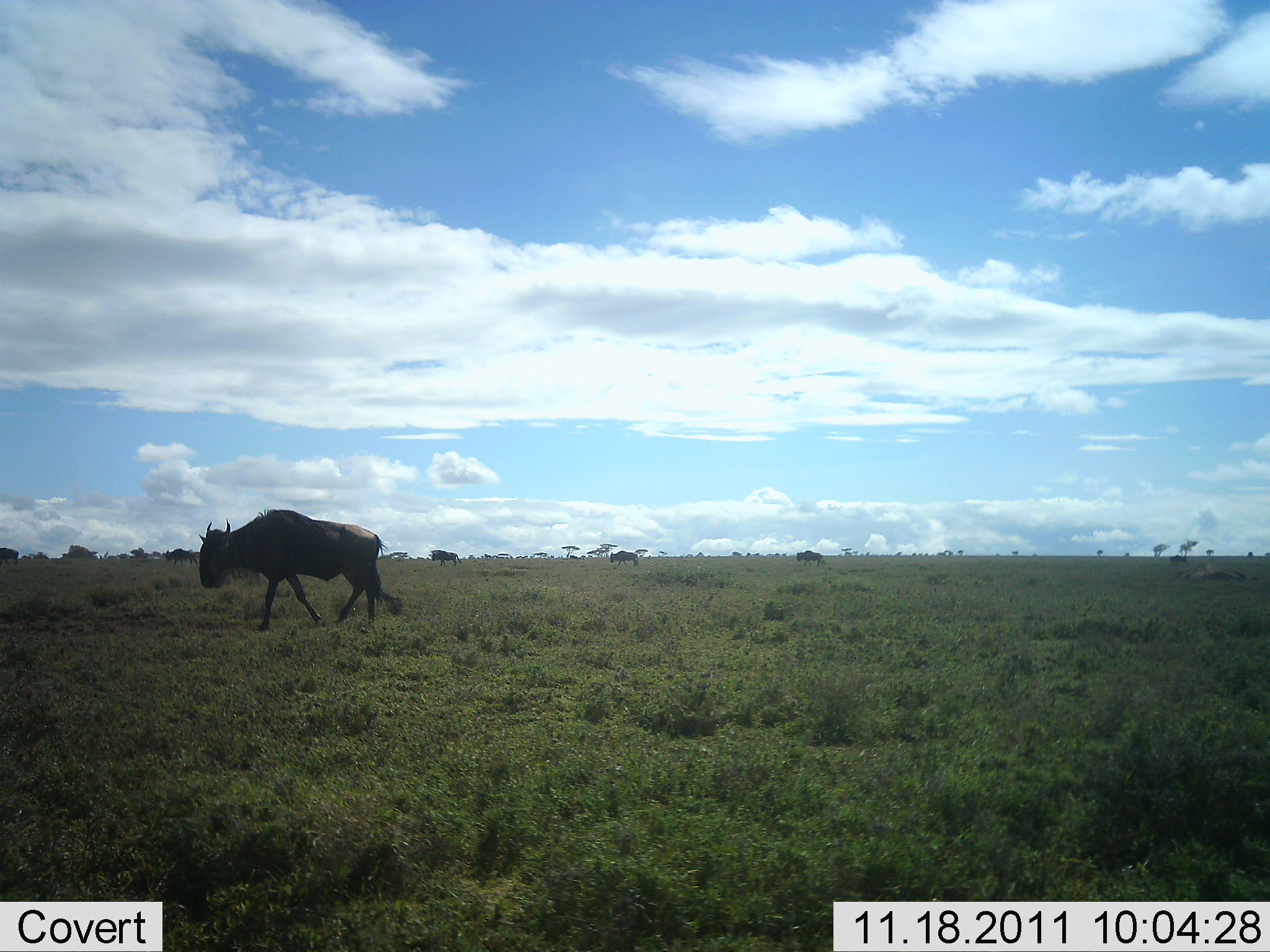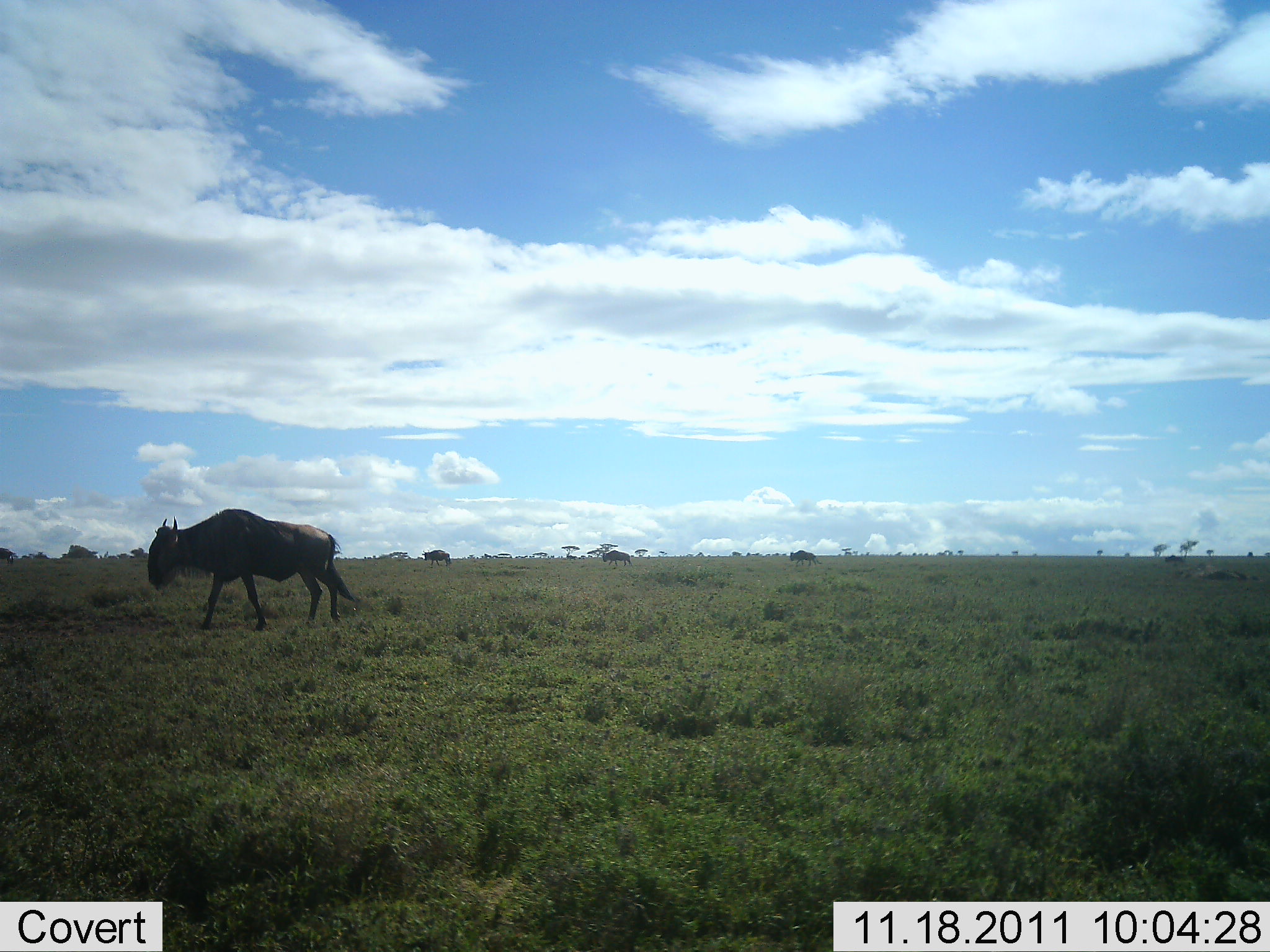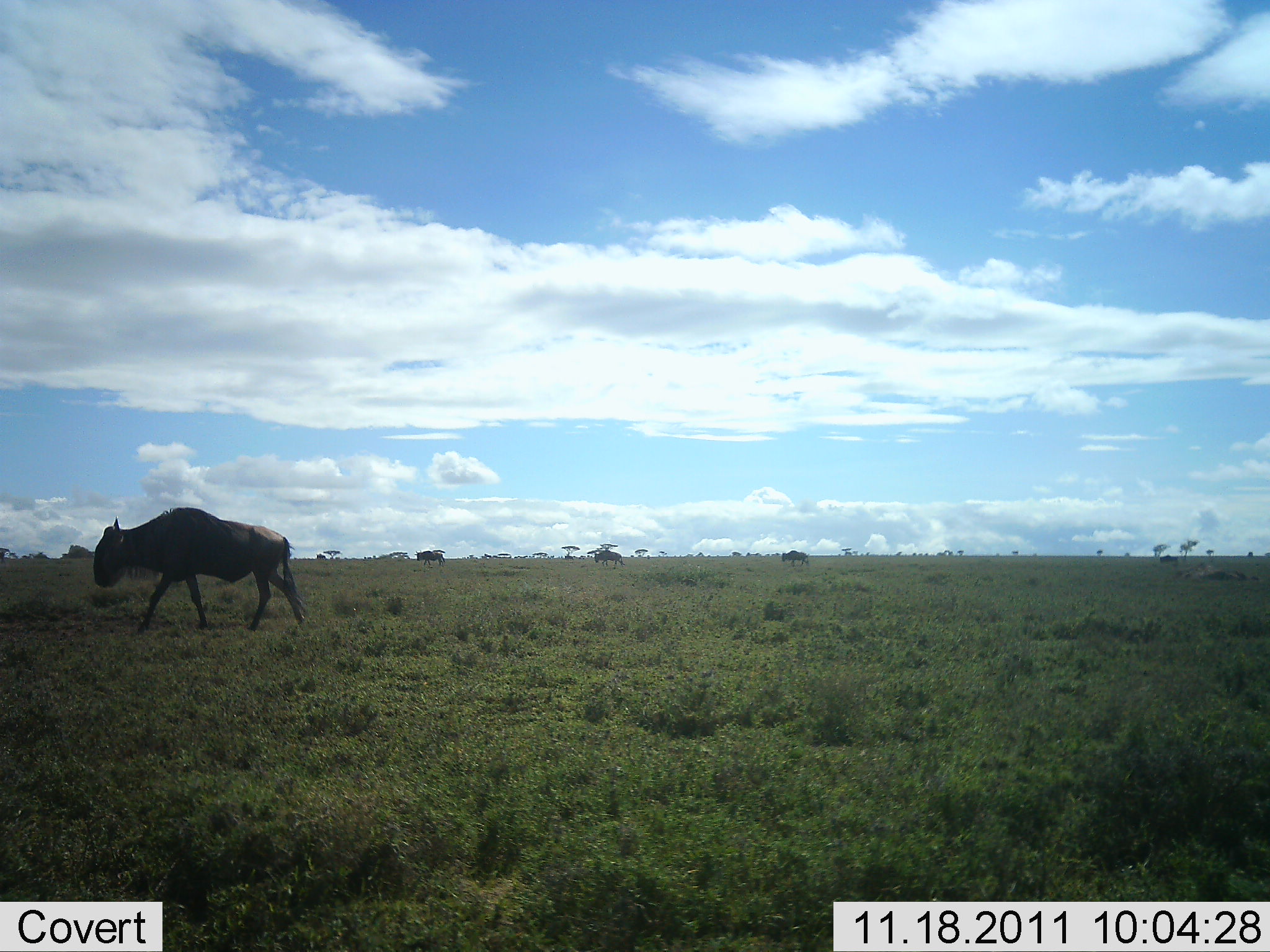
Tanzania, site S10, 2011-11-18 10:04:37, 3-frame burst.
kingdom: Animalia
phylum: Chordata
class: Mammalia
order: Artiodactyla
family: Bovidae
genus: Connochaetes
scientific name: Connochaetes taurinus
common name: blue wildebeest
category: wildebeest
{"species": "wildebeest (blue wildebeest) (Connochaetes taurinus)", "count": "4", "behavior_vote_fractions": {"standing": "9%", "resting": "0%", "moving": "91%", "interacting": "0%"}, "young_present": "0%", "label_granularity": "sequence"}